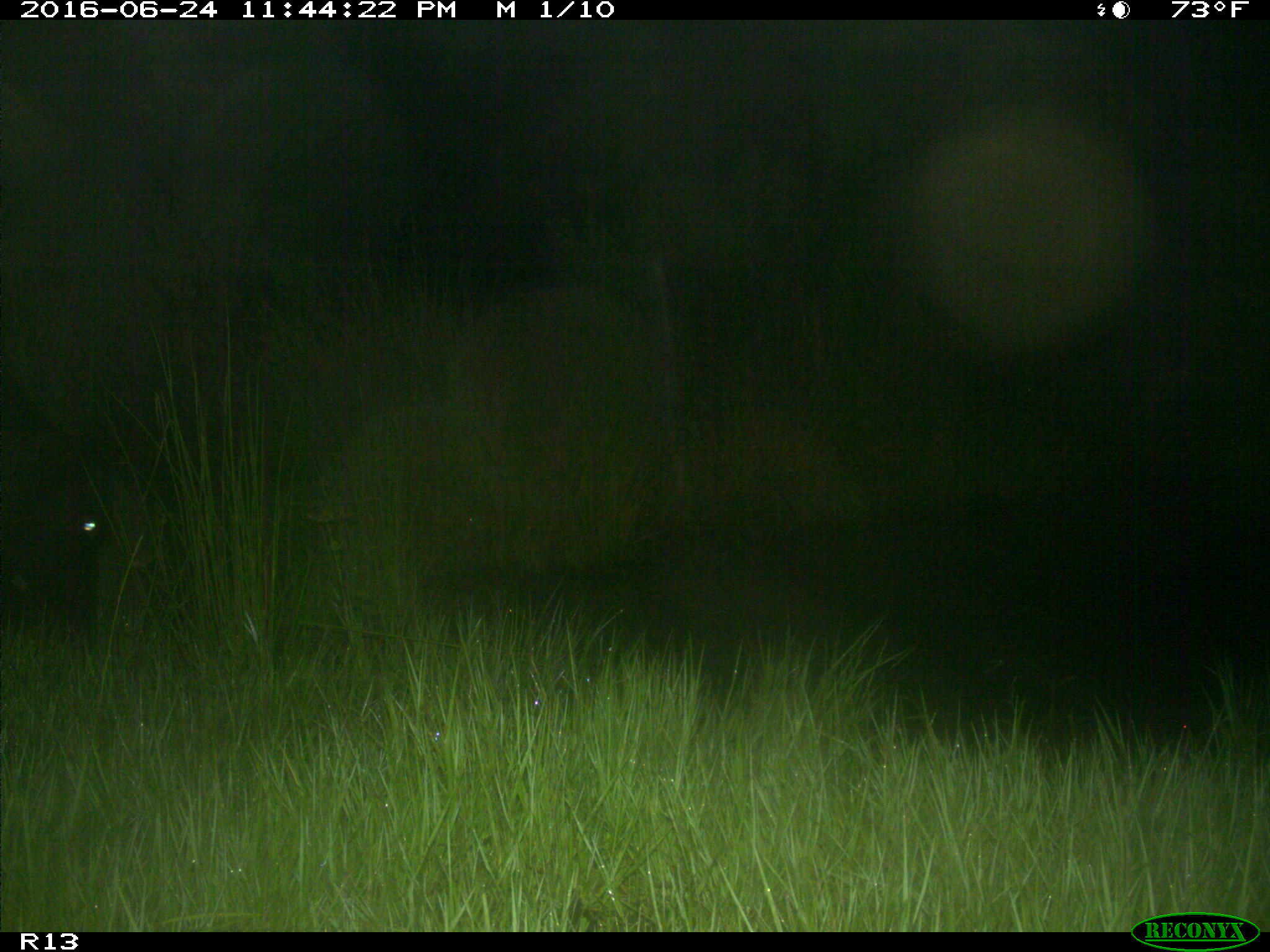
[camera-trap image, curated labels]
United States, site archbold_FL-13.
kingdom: Animalia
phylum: Chordata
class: Mammalia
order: Artiodactyla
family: Bovidae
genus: Bos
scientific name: Bos taurus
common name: domestic cow